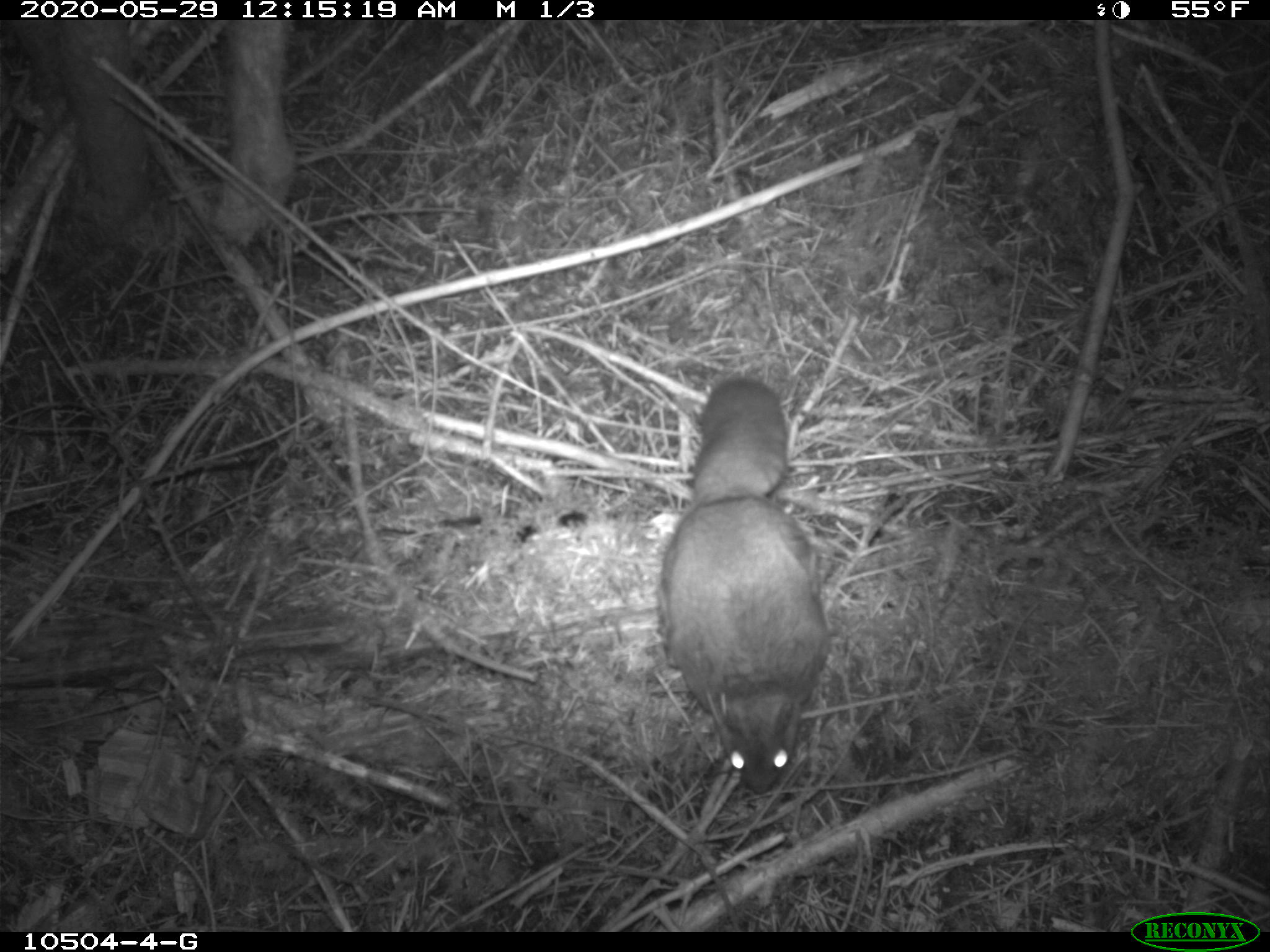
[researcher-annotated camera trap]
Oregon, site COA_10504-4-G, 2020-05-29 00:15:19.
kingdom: Animalia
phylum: Chordata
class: Mammalia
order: Rodentia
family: Sciuridae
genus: Glaucomys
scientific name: Glaucomys oregonensis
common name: humboldt's flying squirrel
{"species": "humboldt's flying squirrel (Glaucomys oregonensis)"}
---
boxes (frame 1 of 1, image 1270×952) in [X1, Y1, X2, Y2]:
humboldt's flying squirrel: [645, 359, 854, 807]